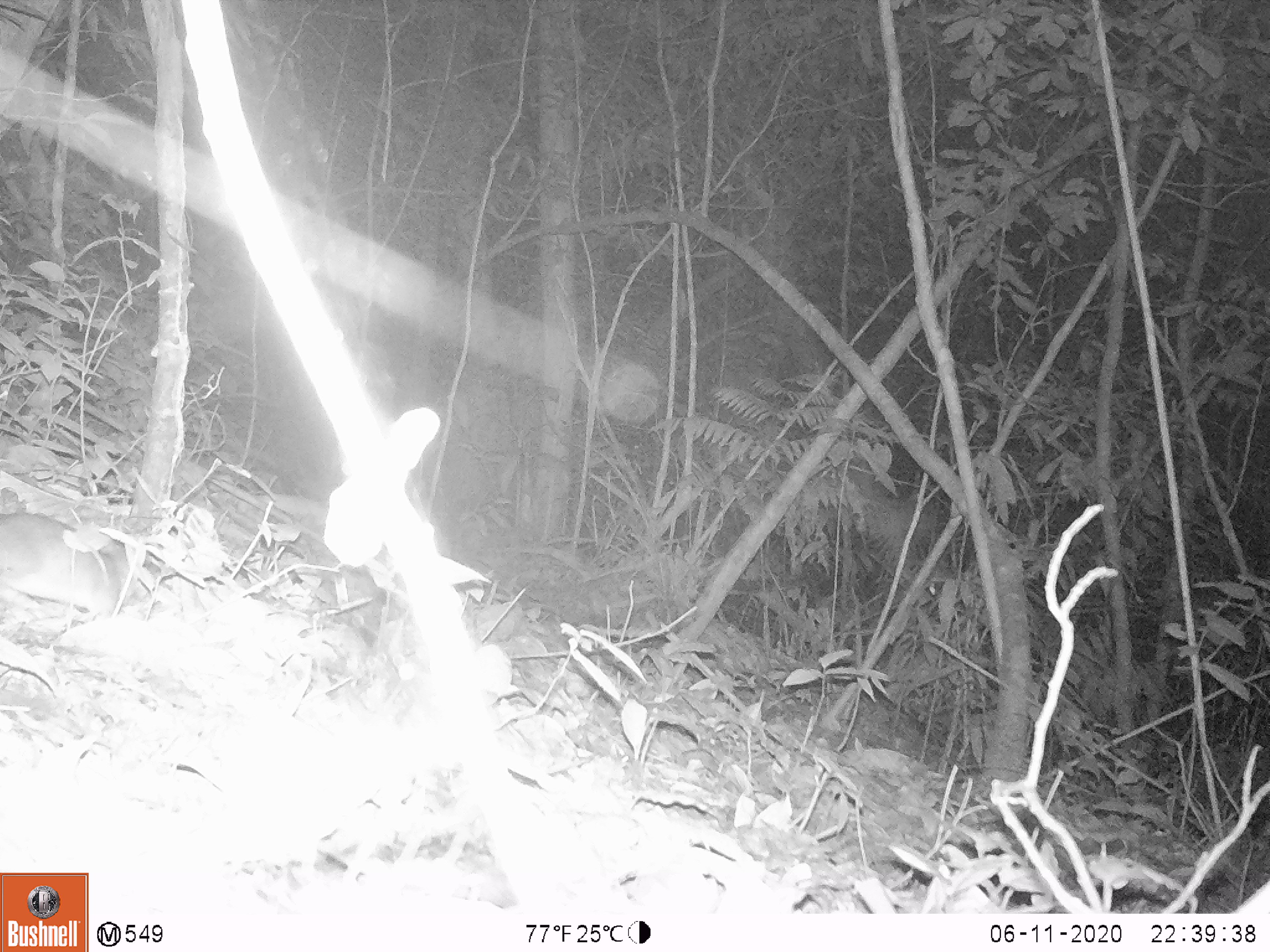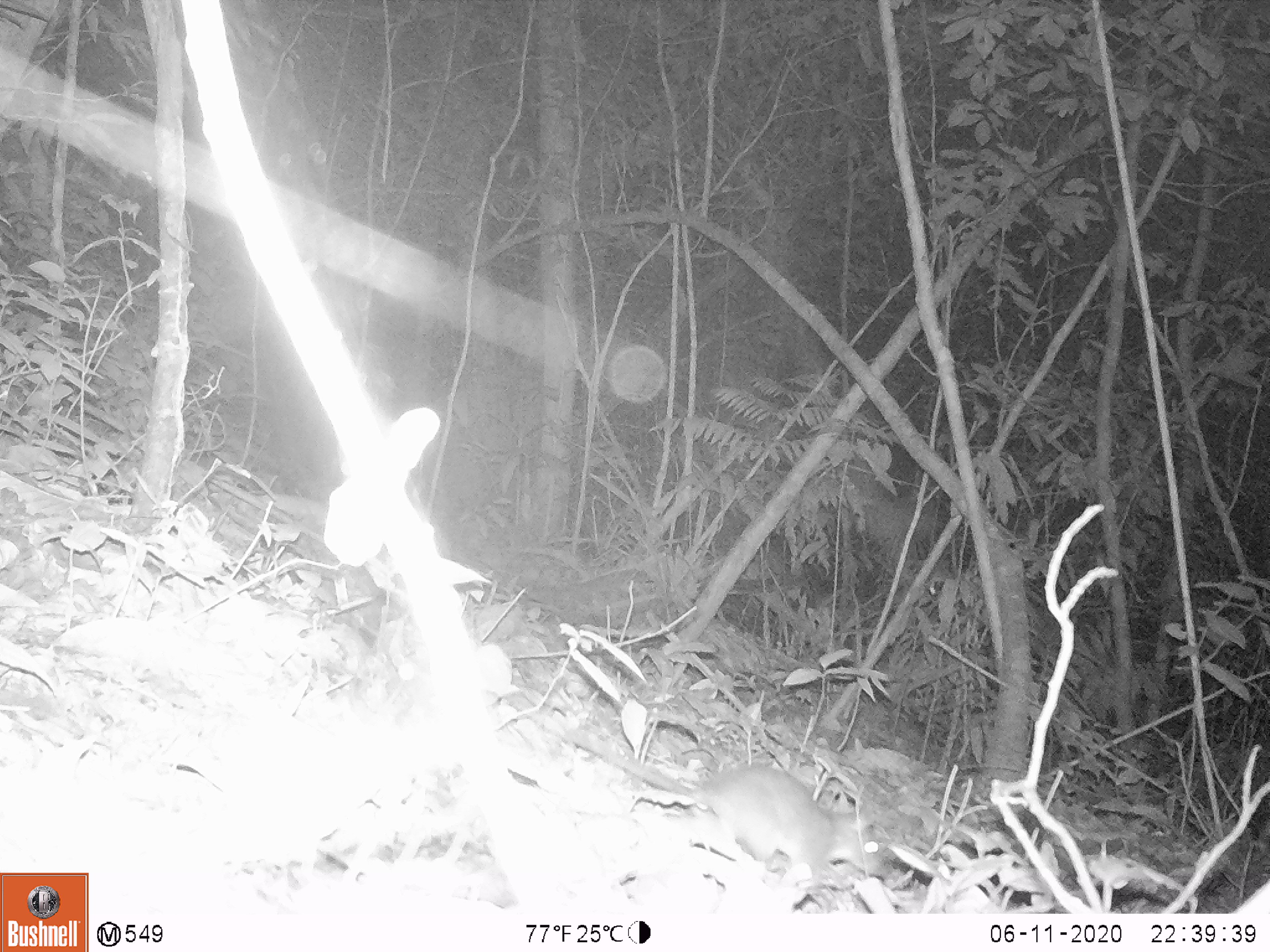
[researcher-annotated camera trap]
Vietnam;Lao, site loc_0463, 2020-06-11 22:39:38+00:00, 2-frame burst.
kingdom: Animalia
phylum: Chordata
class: Mammalia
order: Rodentia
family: Muridae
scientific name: Muridae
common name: old-world mice and rats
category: unidentified murid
Unidentified murid (old-world mice and rats) (Muridae). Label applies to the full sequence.